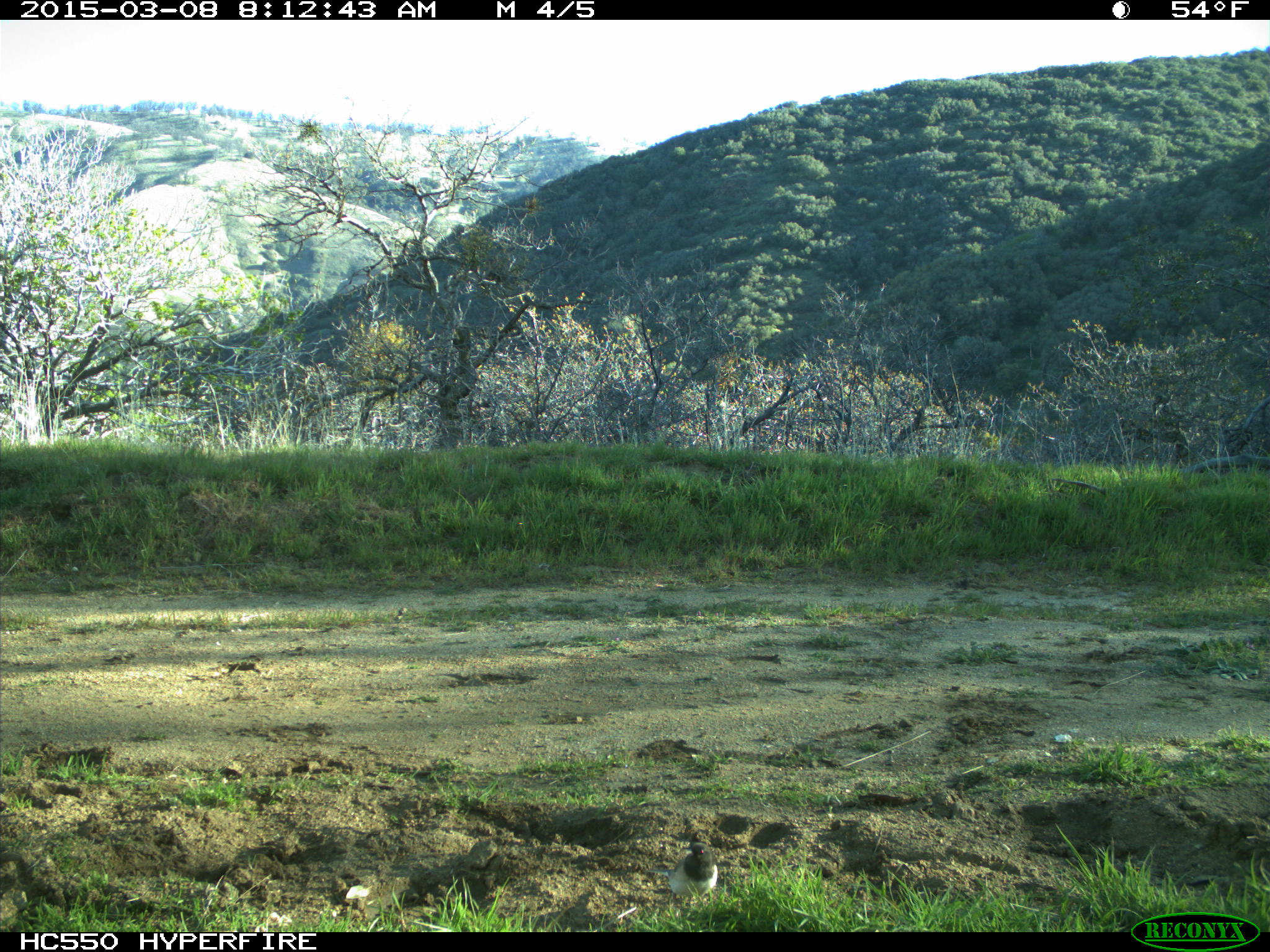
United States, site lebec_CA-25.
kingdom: Animalia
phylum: Chordata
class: Aves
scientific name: Aves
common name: birds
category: unidentified bird